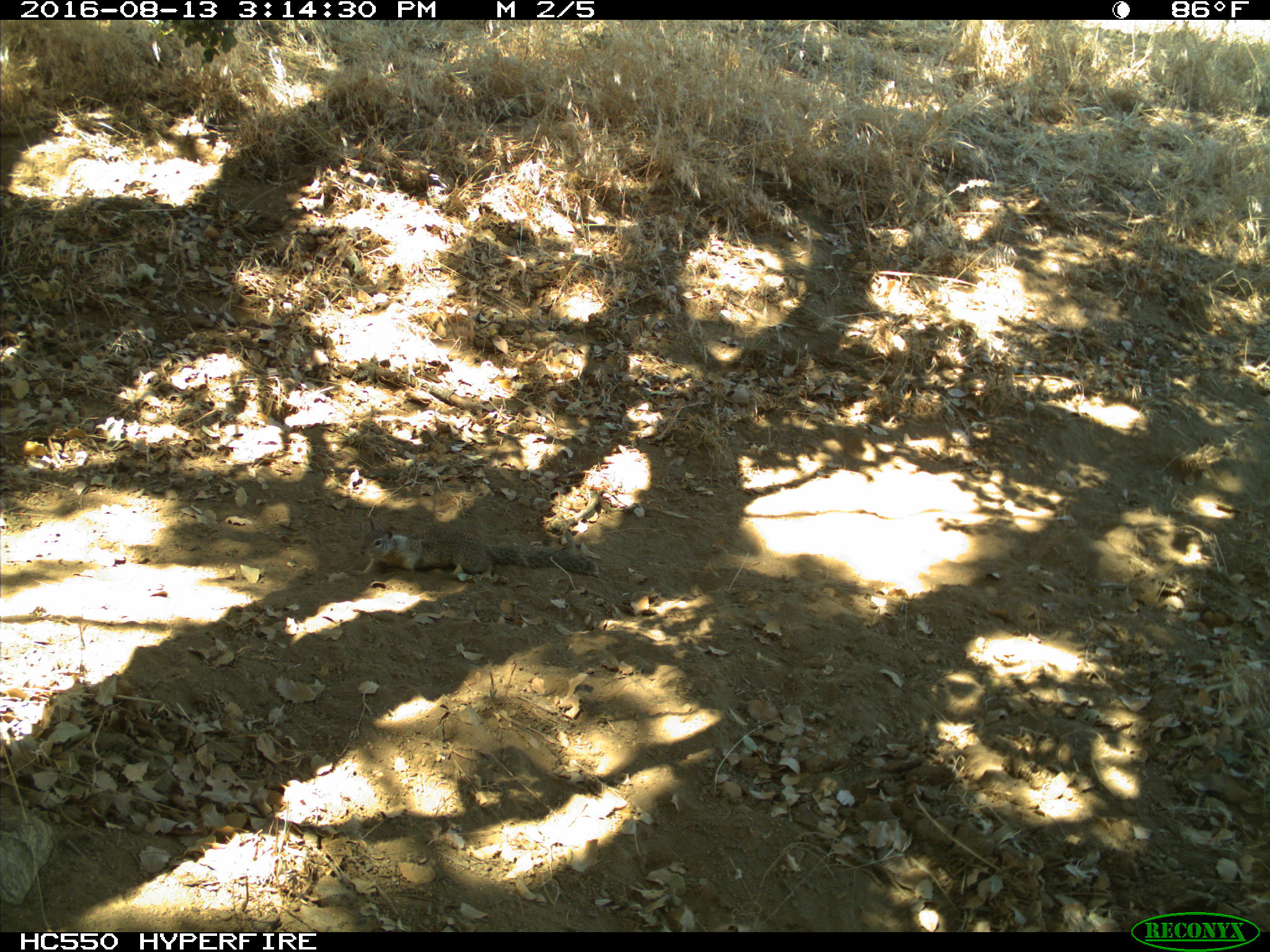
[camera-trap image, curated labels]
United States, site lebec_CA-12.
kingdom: Animalia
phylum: Chordata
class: Mammalia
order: Rodentia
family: Sciuridae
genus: Otospermophilus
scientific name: Otospermophilus beecheyi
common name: california ground squirrel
Otospermophilus beecheyi (california ground squirrel).